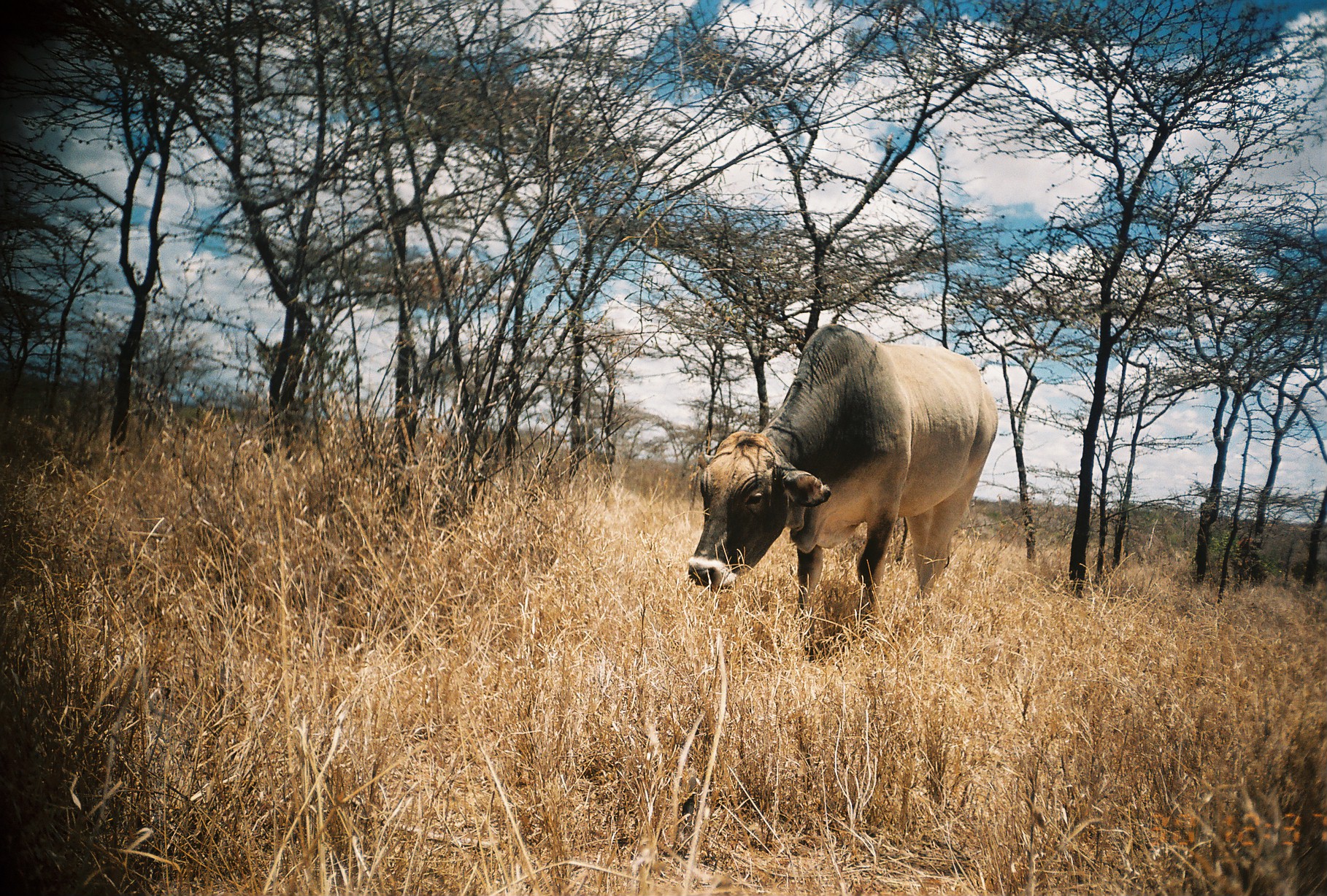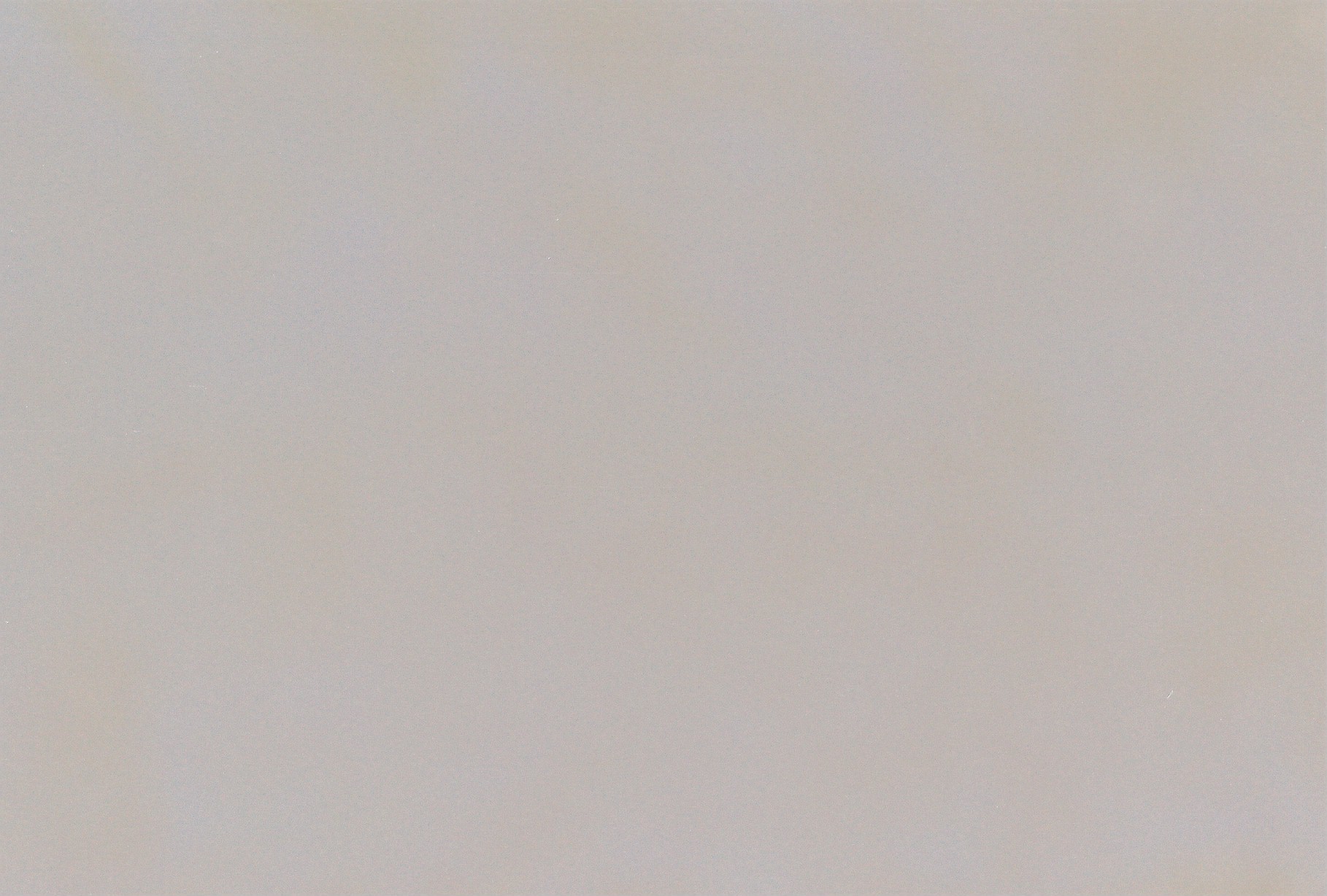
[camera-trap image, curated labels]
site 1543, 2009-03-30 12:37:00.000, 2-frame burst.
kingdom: Animalia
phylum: Chordata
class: Mammalia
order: Artiodactyla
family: Bovidae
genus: Bos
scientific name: Bos taurus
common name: domestic cattle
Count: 1.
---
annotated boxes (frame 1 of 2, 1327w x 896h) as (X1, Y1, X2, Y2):
bos taurus: (685, 322, 999, 662)